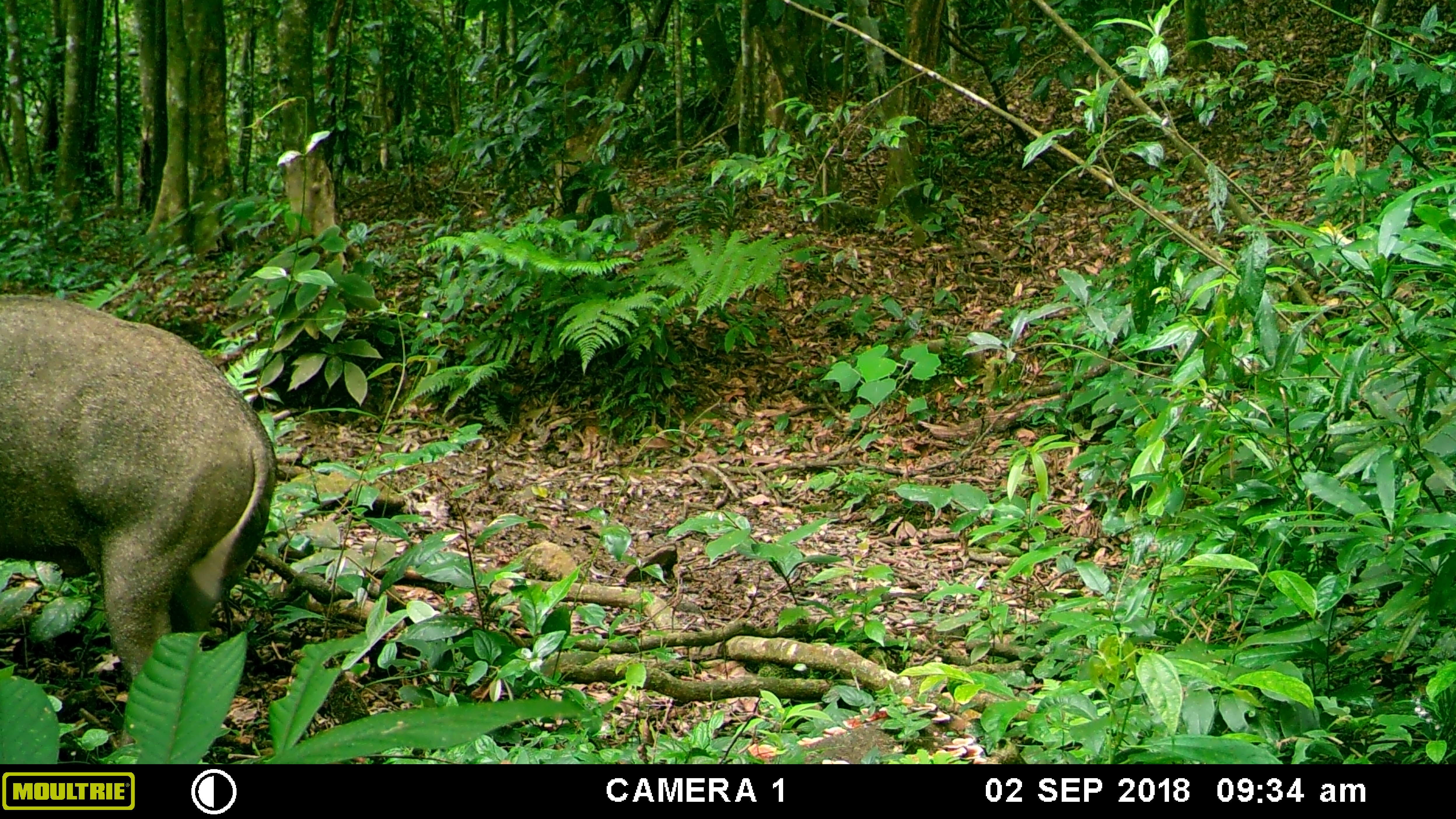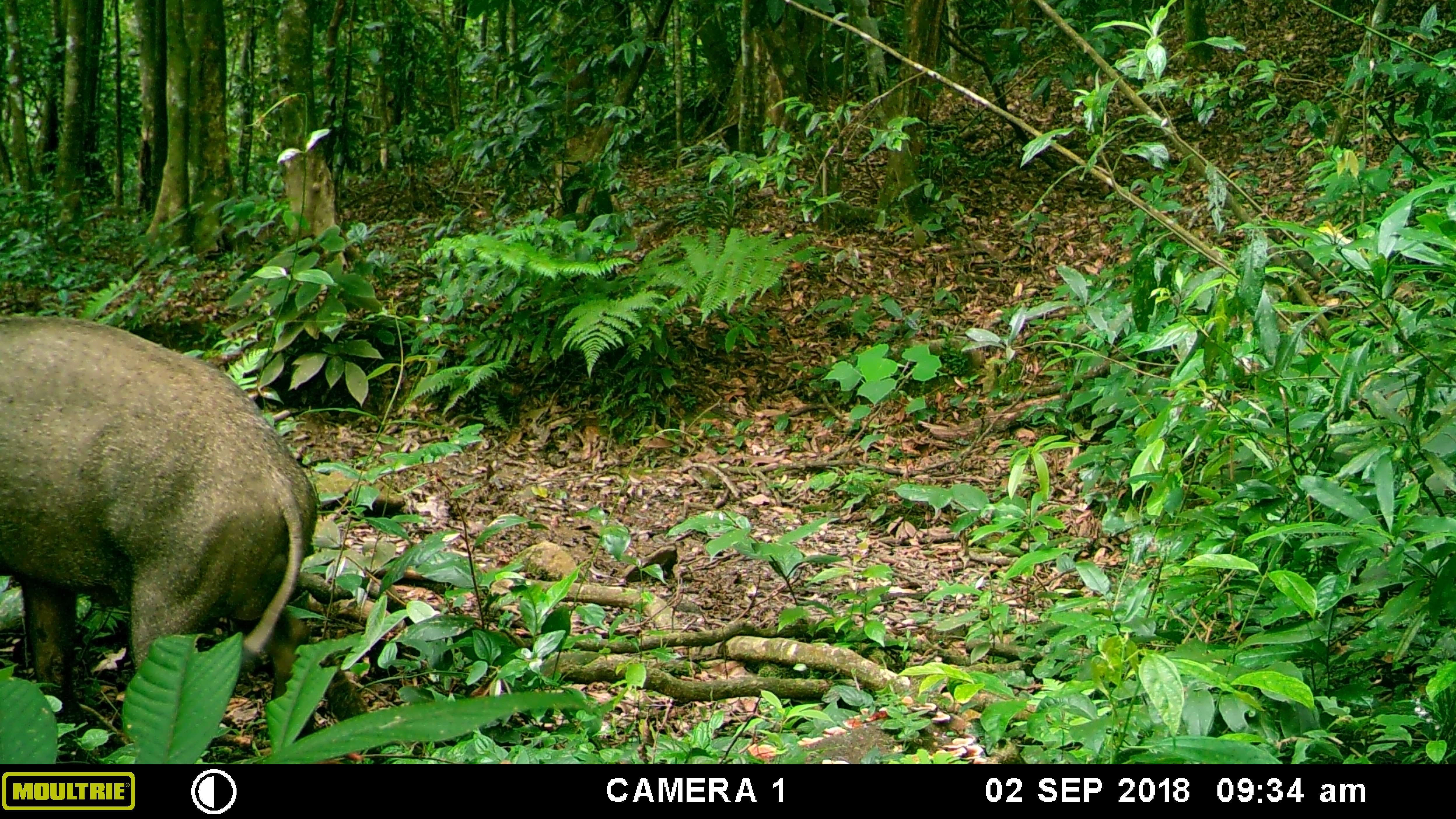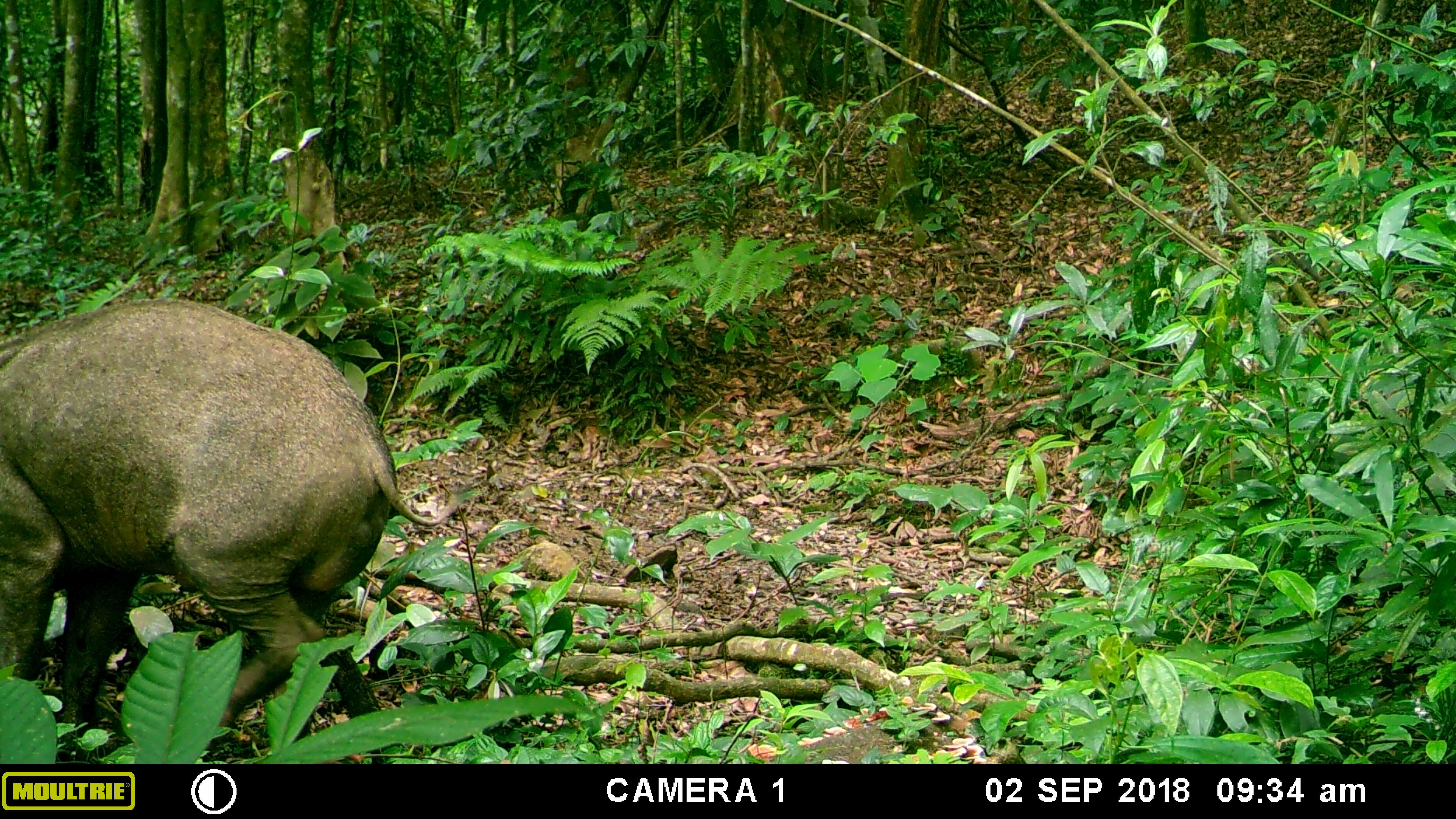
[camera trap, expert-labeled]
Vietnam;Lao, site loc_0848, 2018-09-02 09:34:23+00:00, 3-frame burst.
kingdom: Animalia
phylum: Chordata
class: Mammalia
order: Artiodactyla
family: Suidae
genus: Sus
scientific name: Sus scrofa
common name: eurasian wild pig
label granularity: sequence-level